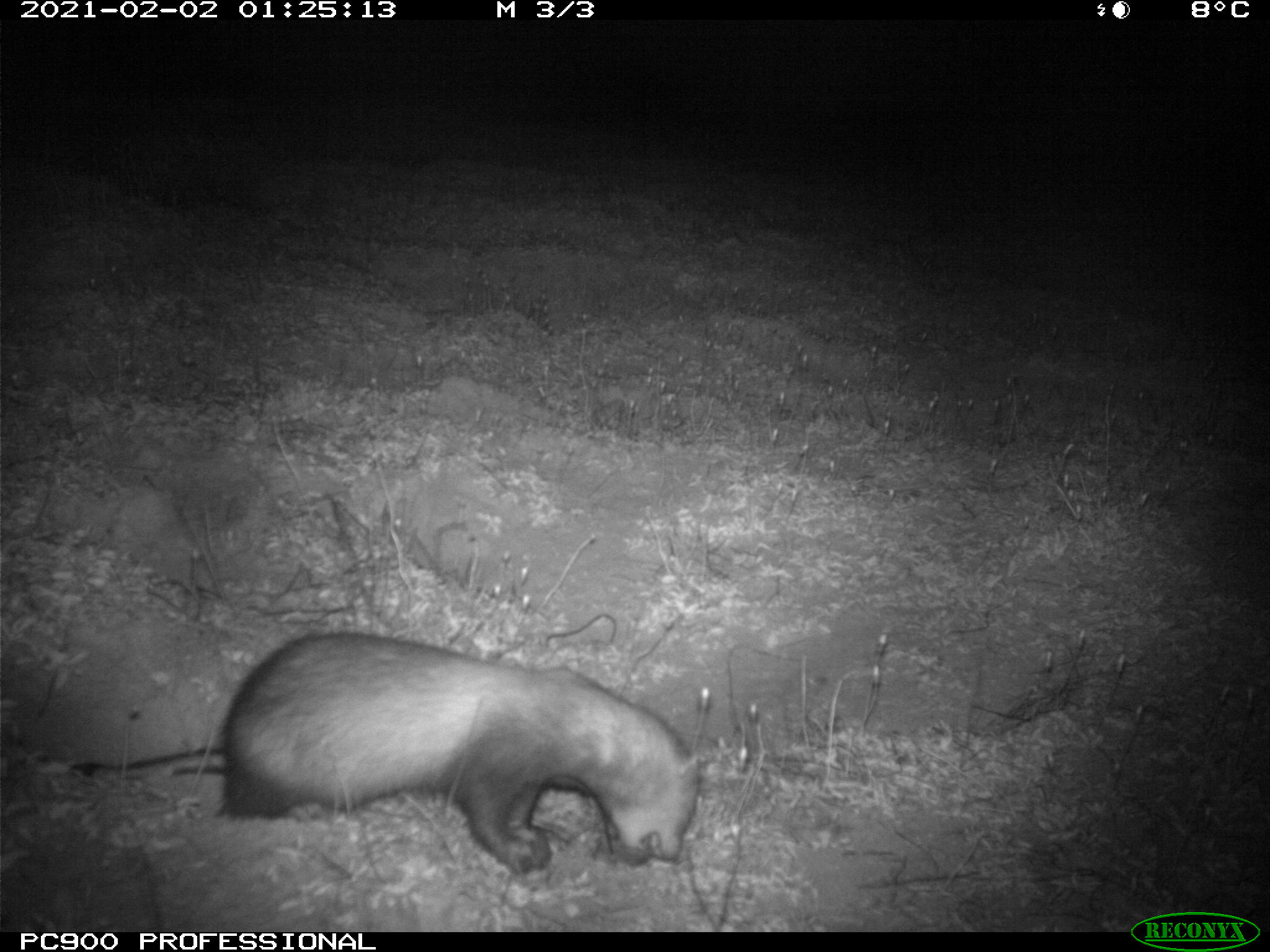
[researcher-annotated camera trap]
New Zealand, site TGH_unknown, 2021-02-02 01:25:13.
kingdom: Animalia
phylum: Chordata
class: Mammalia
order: Carnivora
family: Mustelidae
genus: Mustela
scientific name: Mustela furo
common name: ferret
Ferret (Mustela furo).